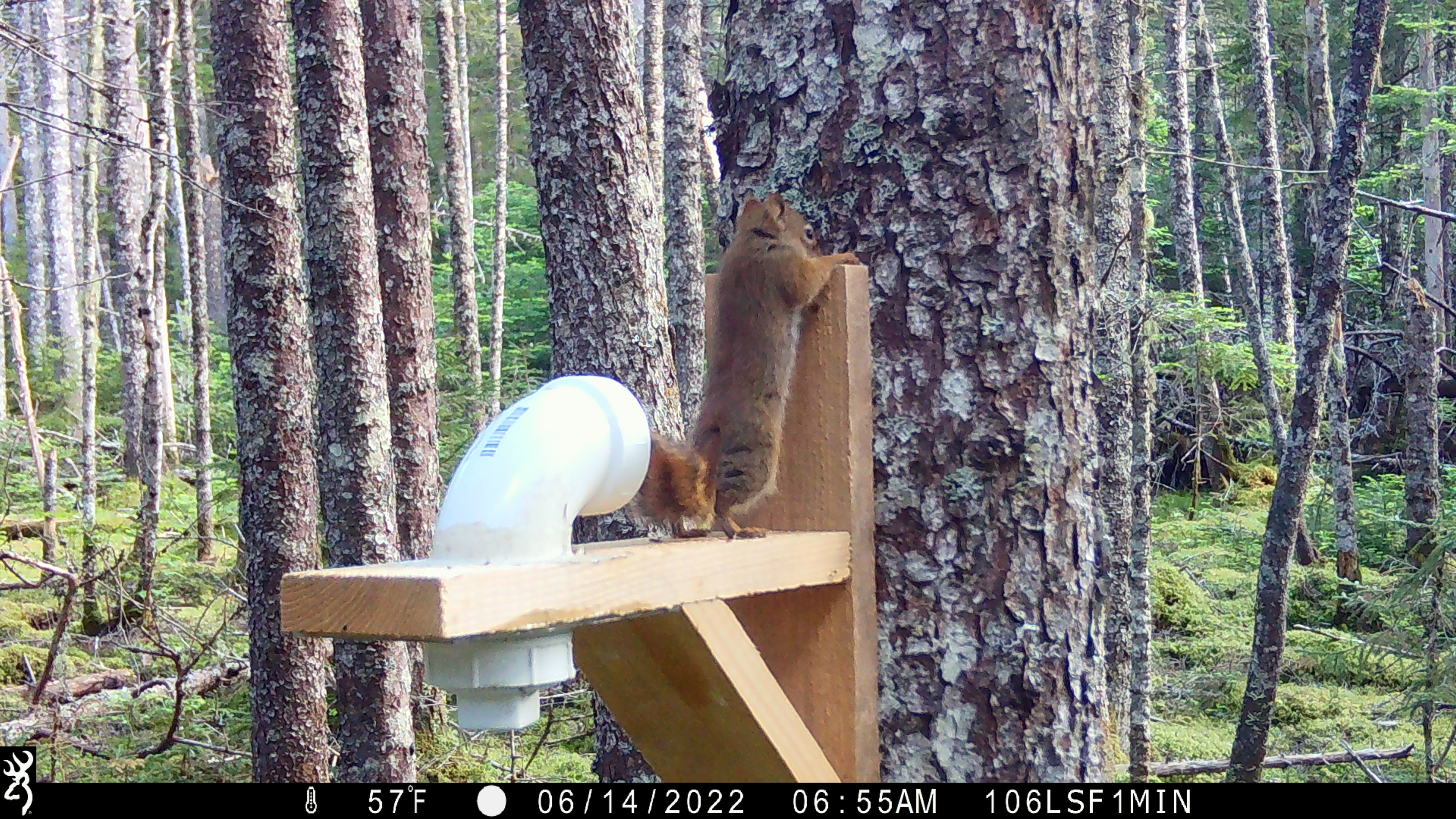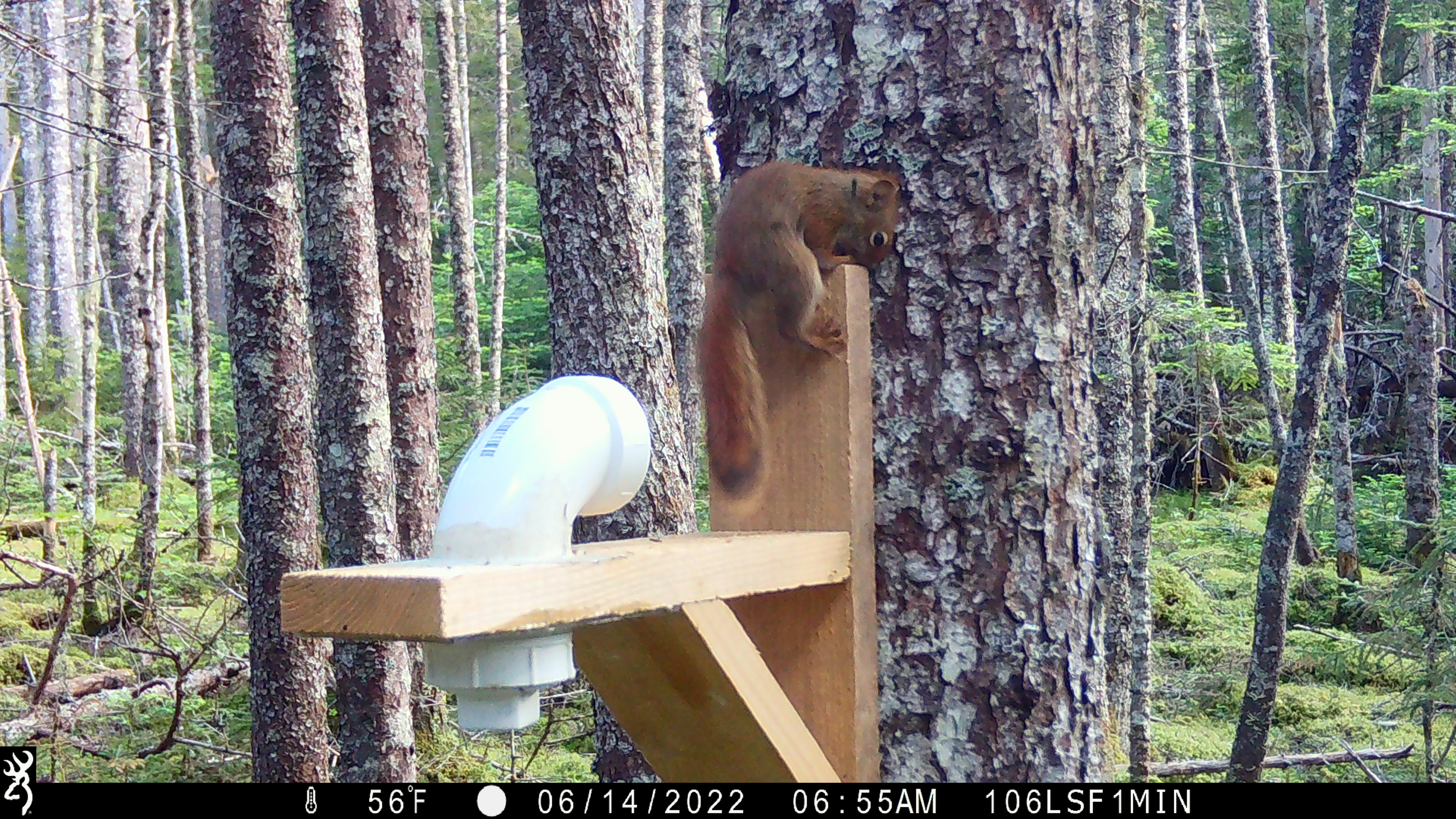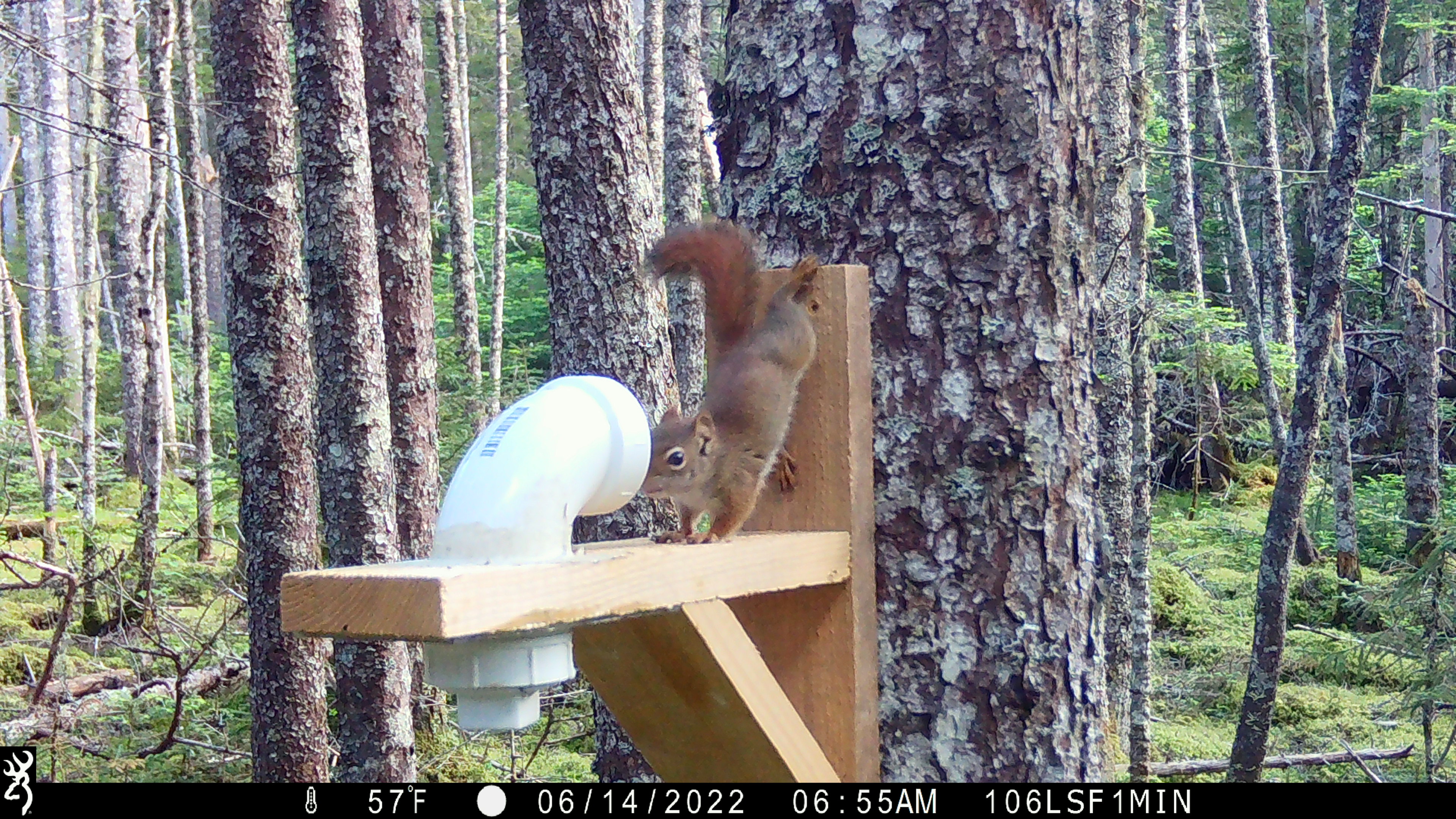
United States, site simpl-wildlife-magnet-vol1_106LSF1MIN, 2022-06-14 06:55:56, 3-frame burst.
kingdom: Animalia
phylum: Chordata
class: Mammalia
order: Rodentia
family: Sciuridae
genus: Tamiasciurus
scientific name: Tamiasciurus hudsonicus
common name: red squirrel